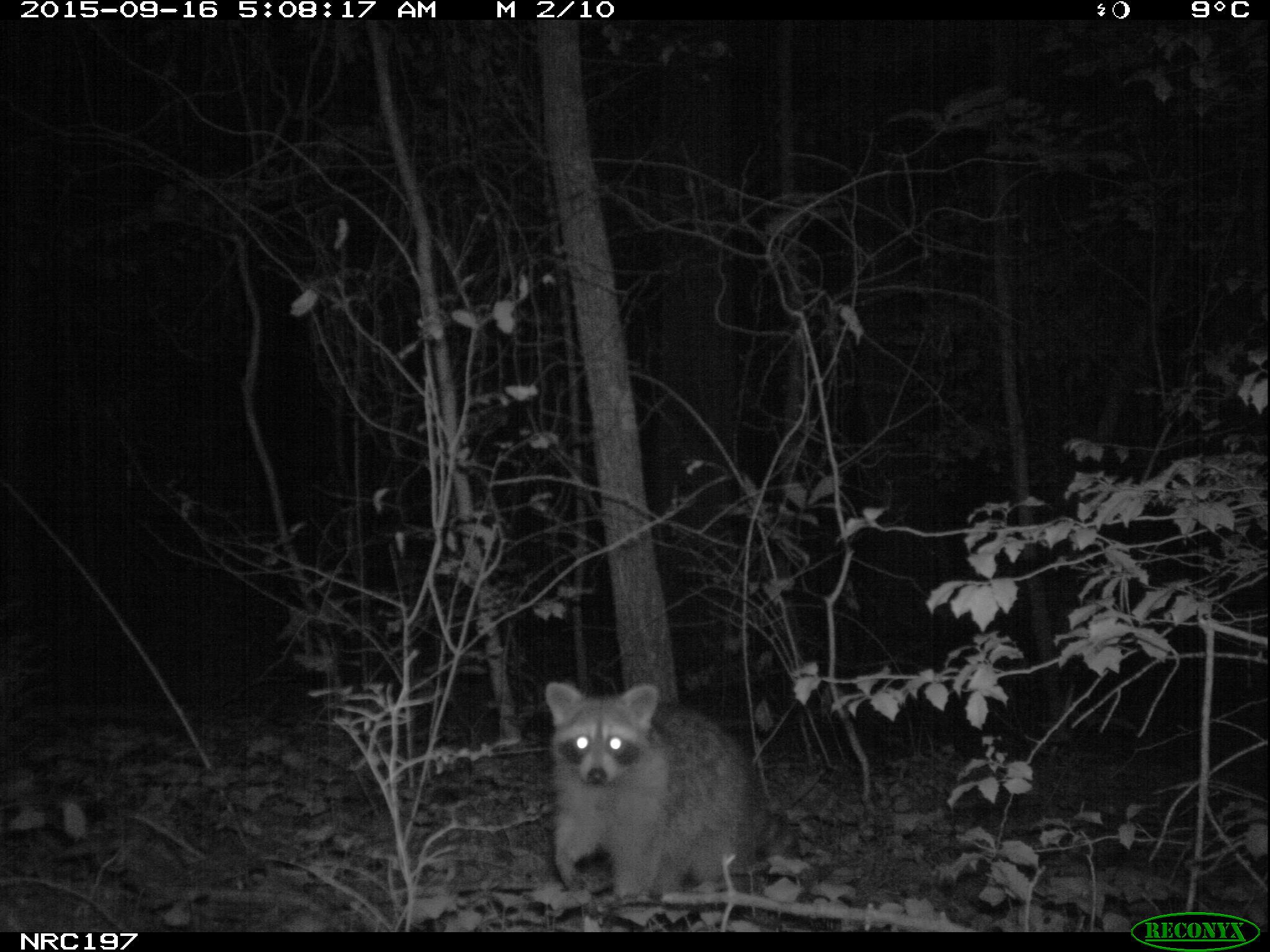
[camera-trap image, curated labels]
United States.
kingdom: Animalia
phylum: Chordata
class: Mammalia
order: Carnivora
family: Procyonidae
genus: Procyon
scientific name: Procyon lotor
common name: northern raccoon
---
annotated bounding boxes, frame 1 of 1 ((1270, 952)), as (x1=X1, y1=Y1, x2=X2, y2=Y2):
Northern Raccoon: (x1=531, y1=676, x2=784, y2=909)